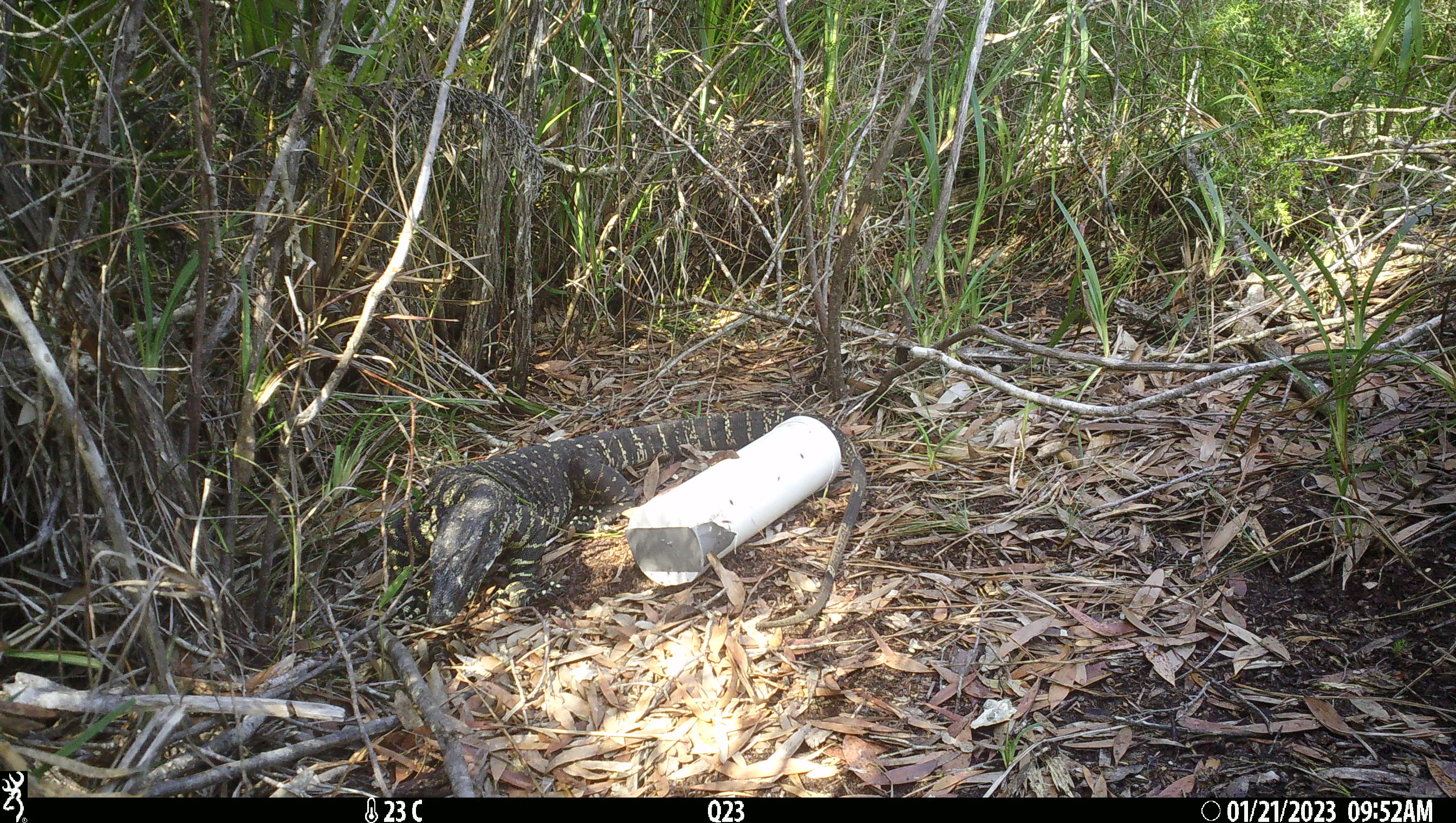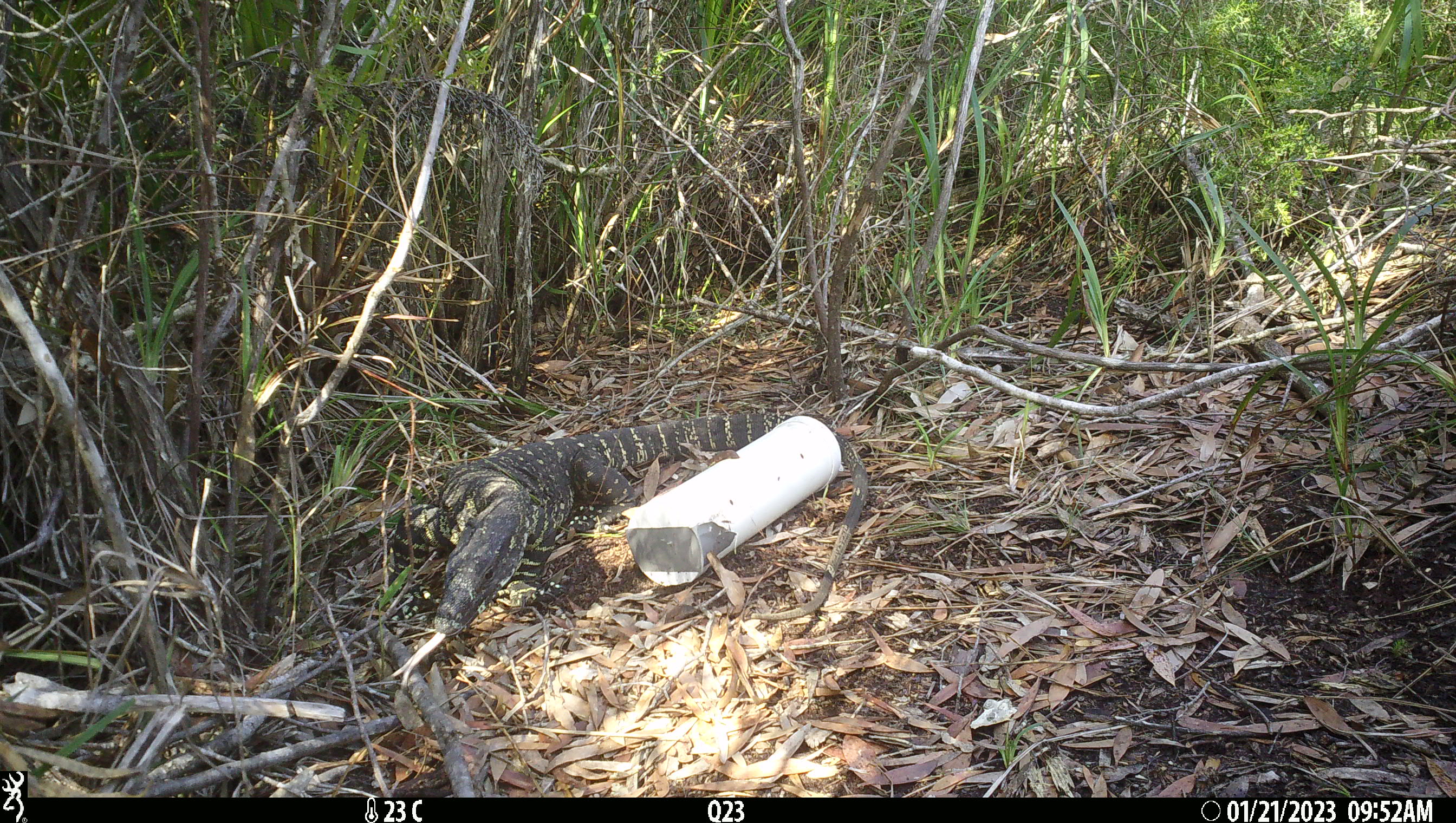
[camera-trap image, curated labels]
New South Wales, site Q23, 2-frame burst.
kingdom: Animalia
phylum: Chordata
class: Reptilia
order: Squamata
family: Varanidae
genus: Varanus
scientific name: Varanus varius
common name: lace monitor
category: goanna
Goanna (lace monitor) (Varanus varius).